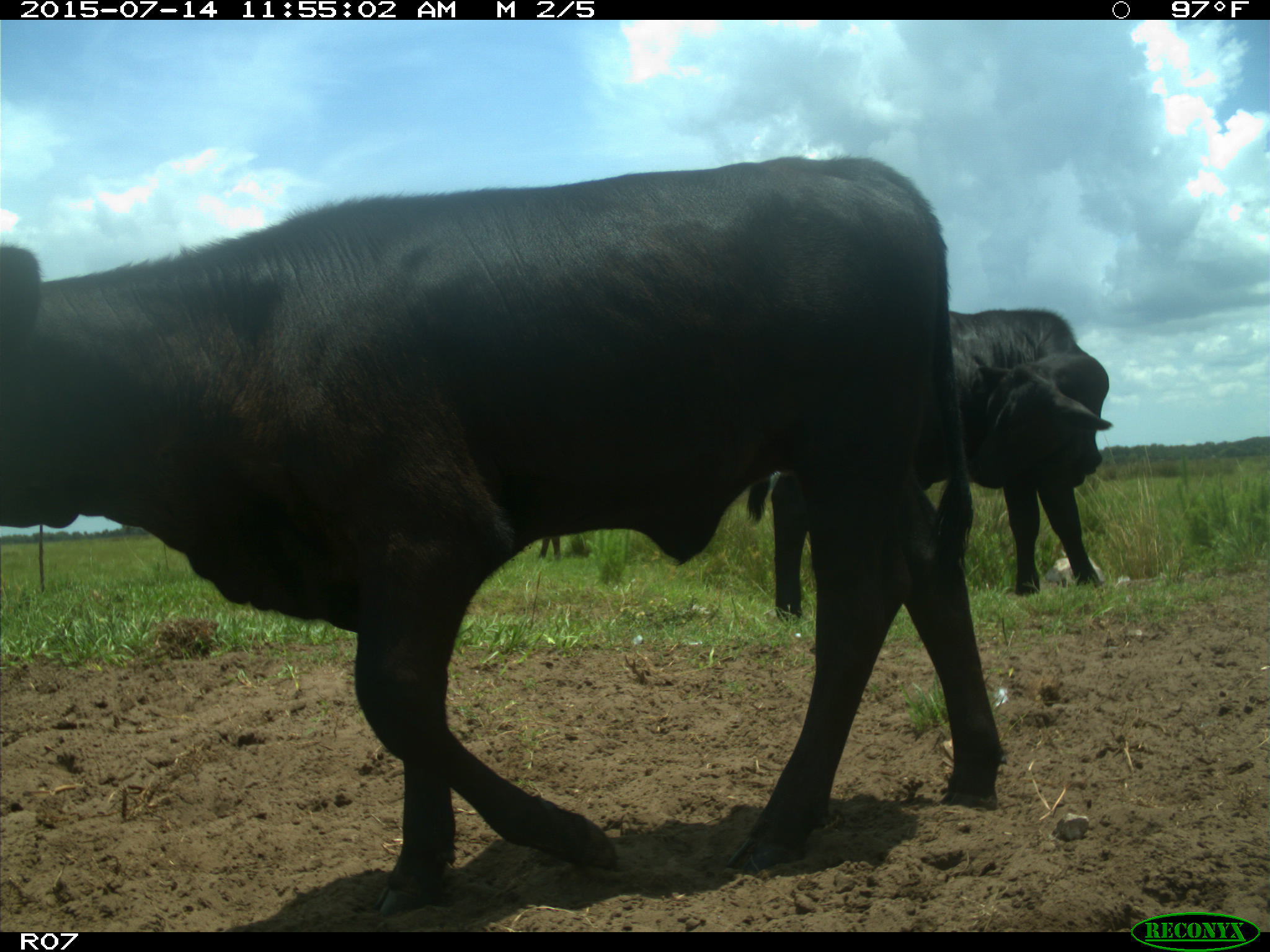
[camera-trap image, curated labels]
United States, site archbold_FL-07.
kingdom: Animalia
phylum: Chordata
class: Mammalia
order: Artiodactyla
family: Bovidae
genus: Bos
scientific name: Bos taurus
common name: domestic cow